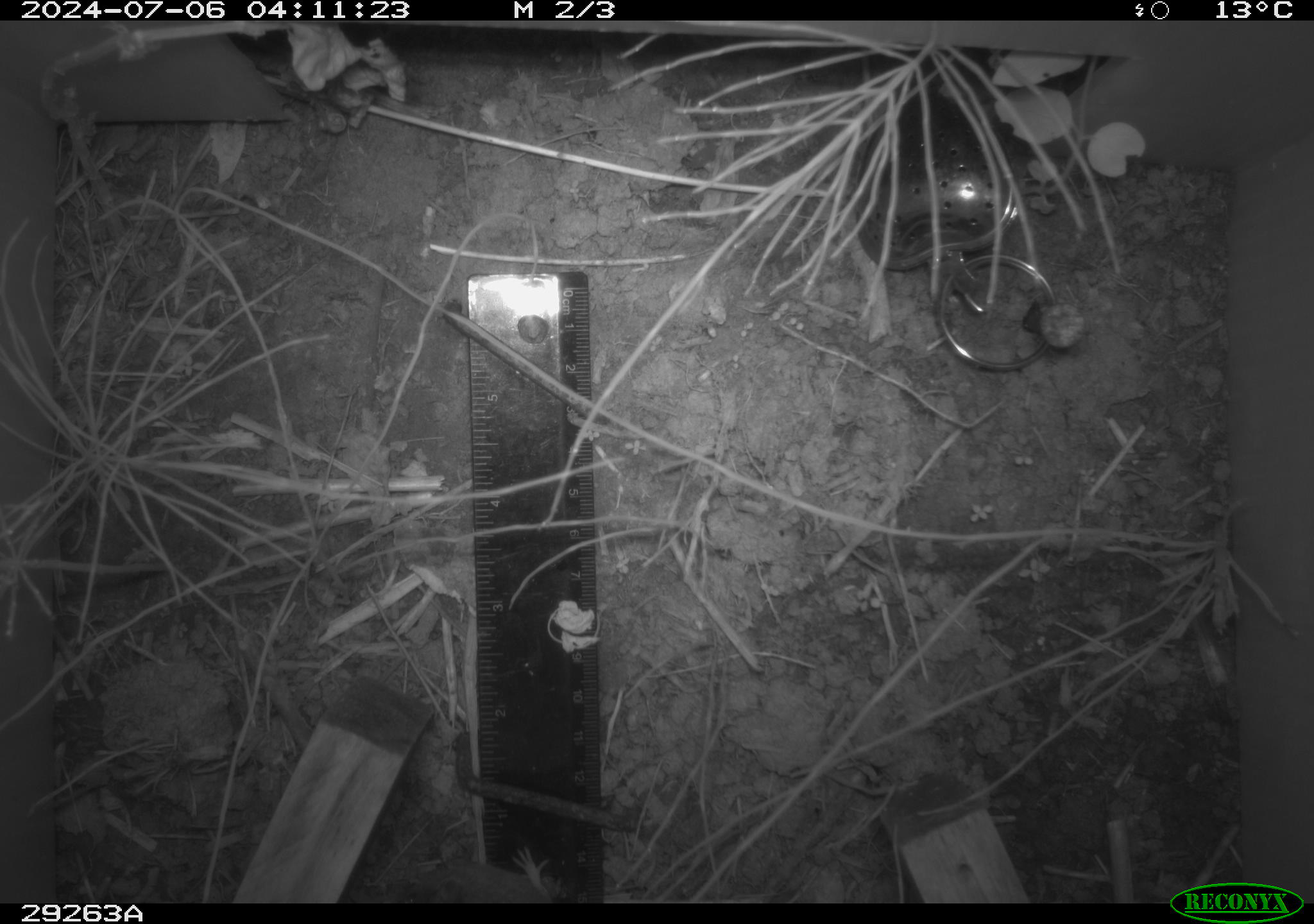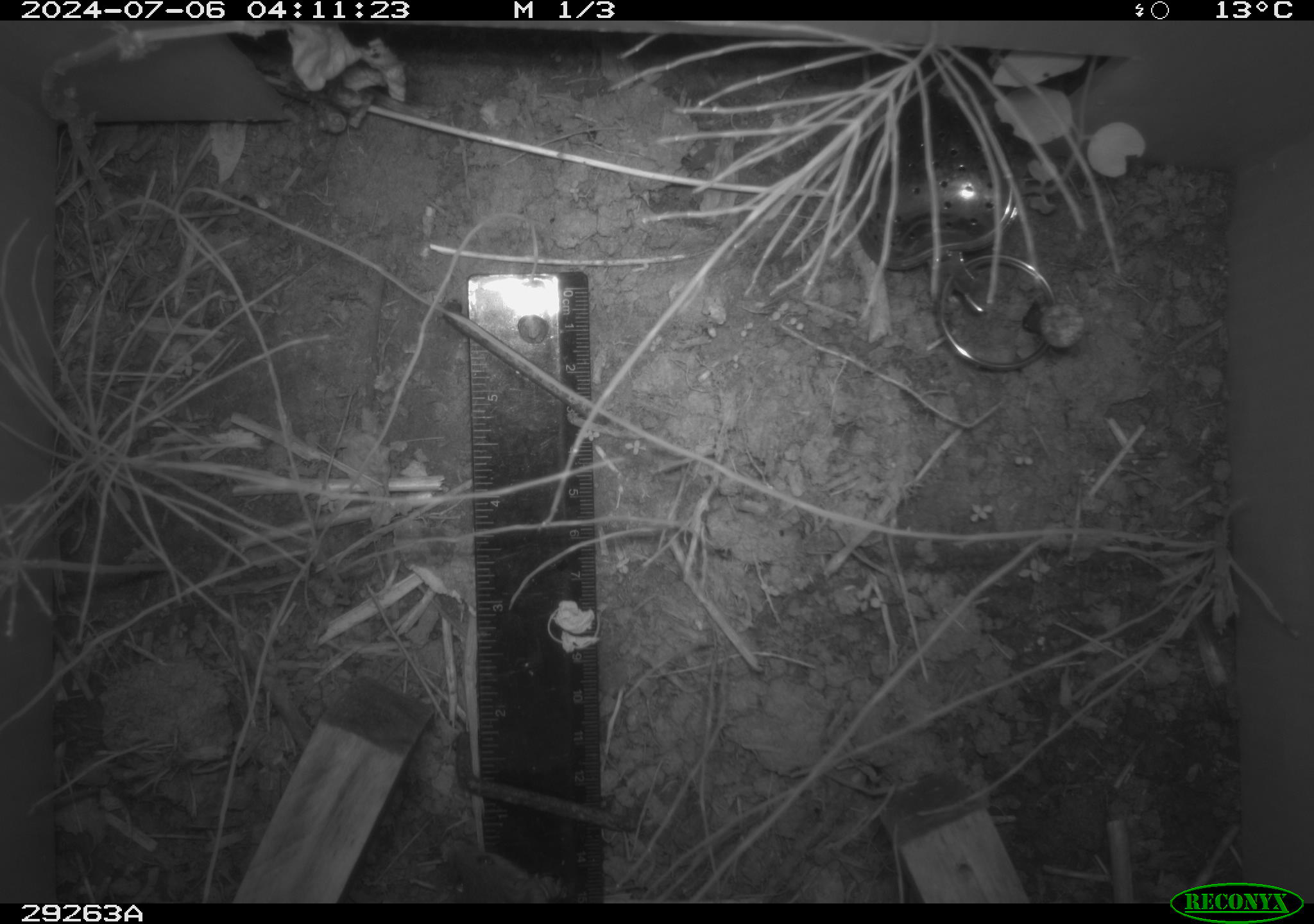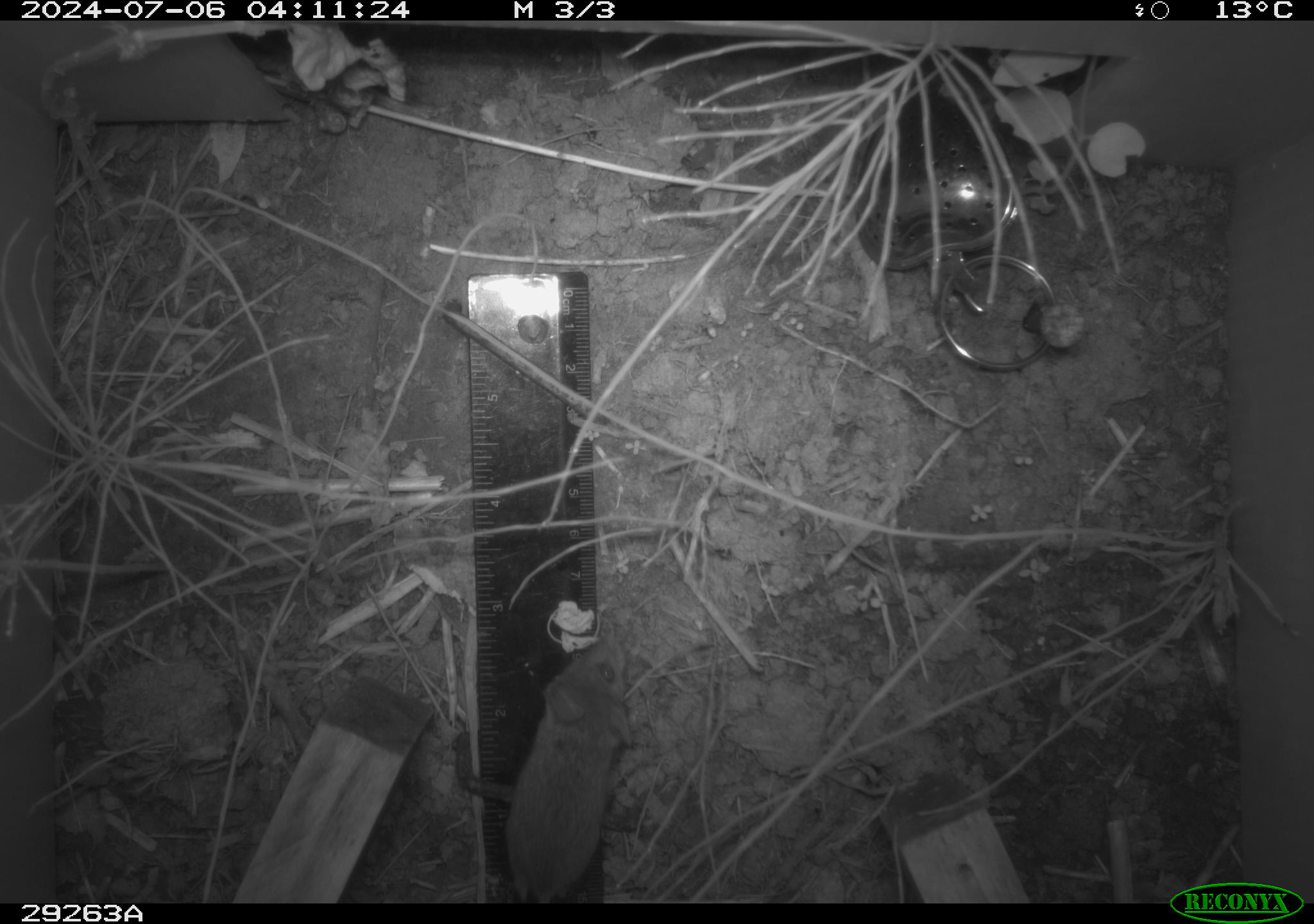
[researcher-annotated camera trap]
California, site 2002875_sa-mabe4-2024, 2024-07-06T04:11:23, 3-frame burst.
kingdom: Animalia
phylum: Chordata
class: Mammalia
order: Rodentia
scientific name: Rodentia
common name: rodent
Rodent (Rodentia).